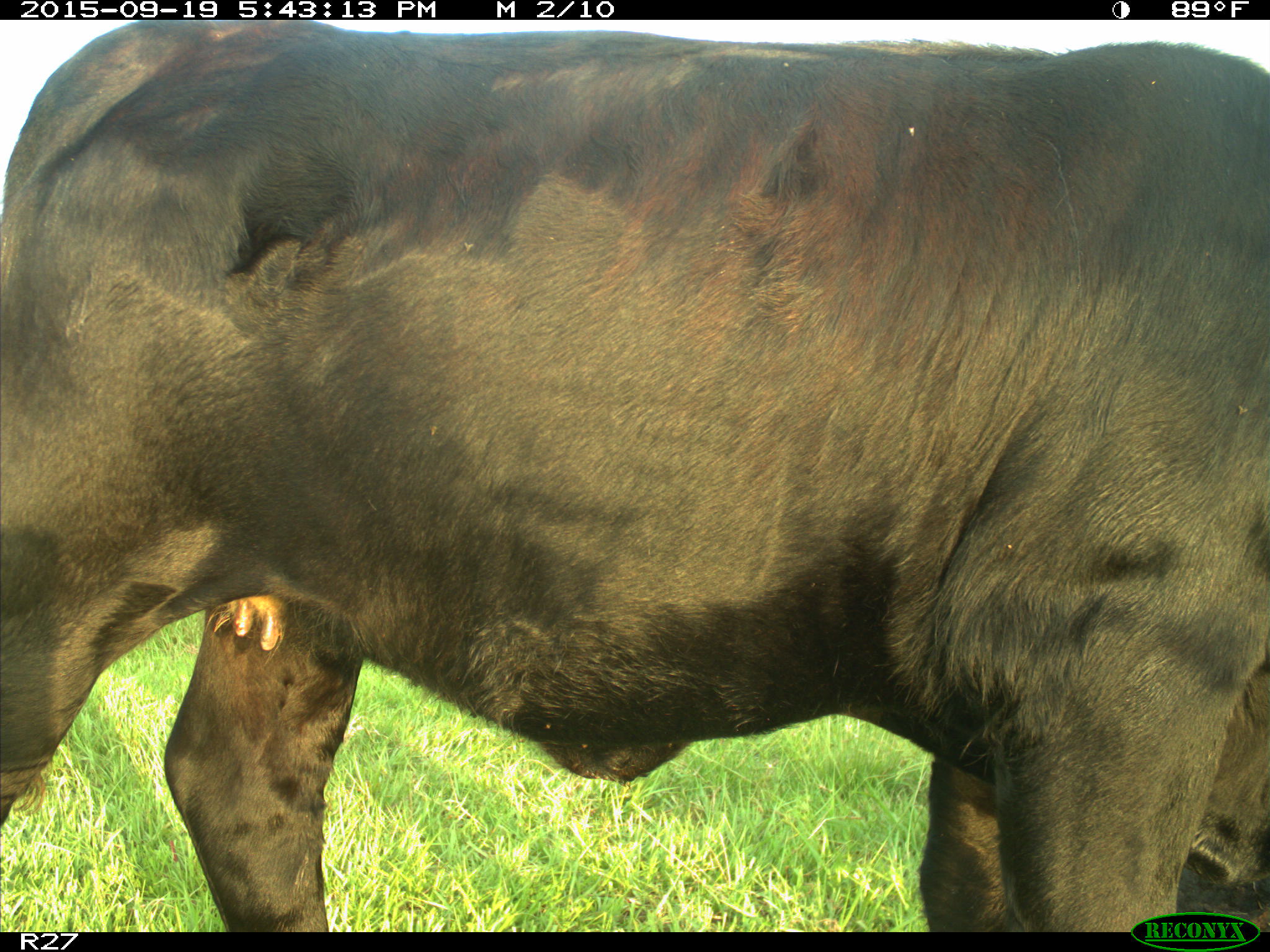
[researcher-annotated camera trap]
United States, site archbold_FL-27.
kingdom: Animalia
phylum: Chordata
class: Mammalia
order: Artiodactyla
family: Bovidae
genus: Bos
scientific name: Bos taurus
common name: domestic cow